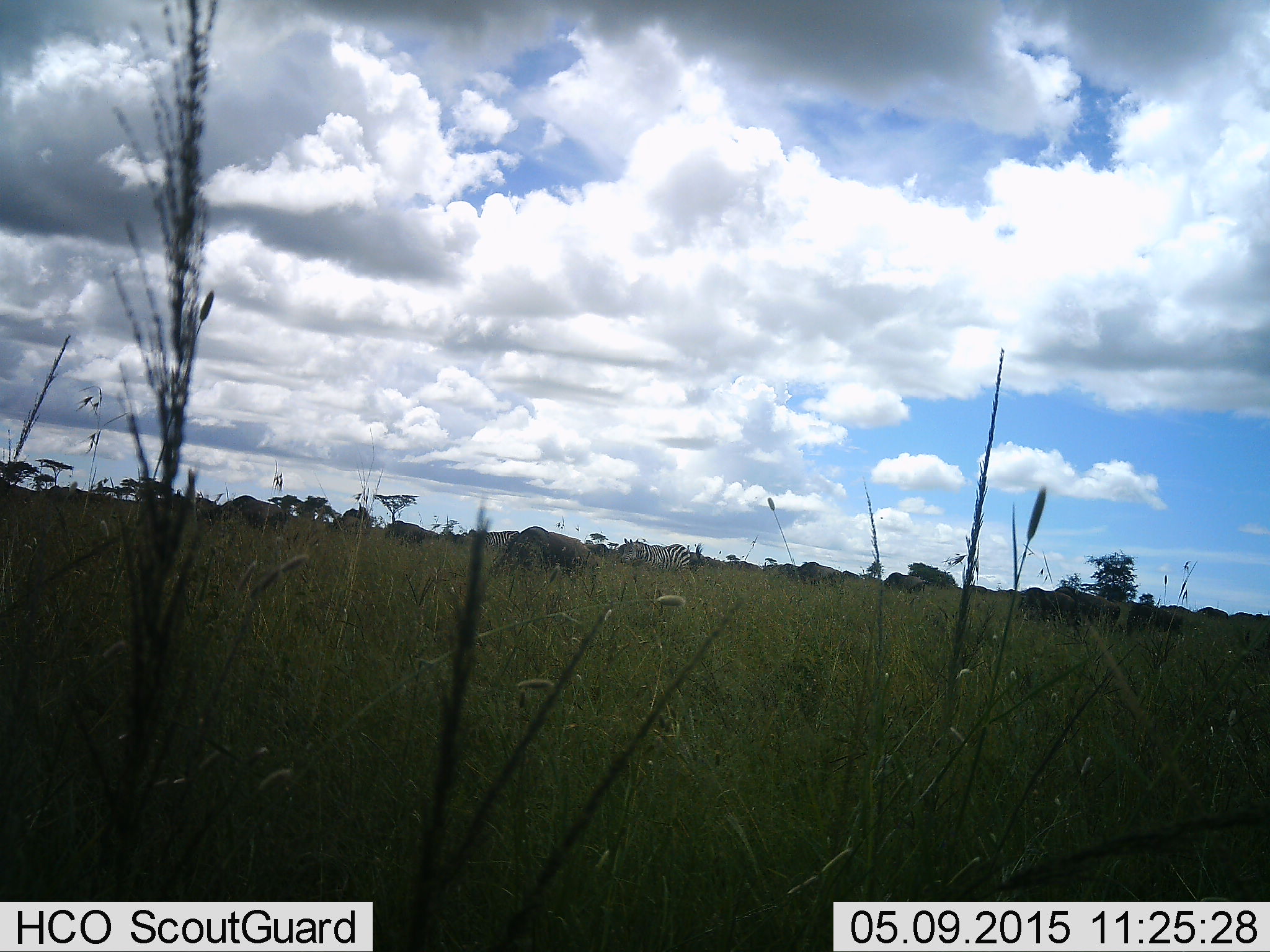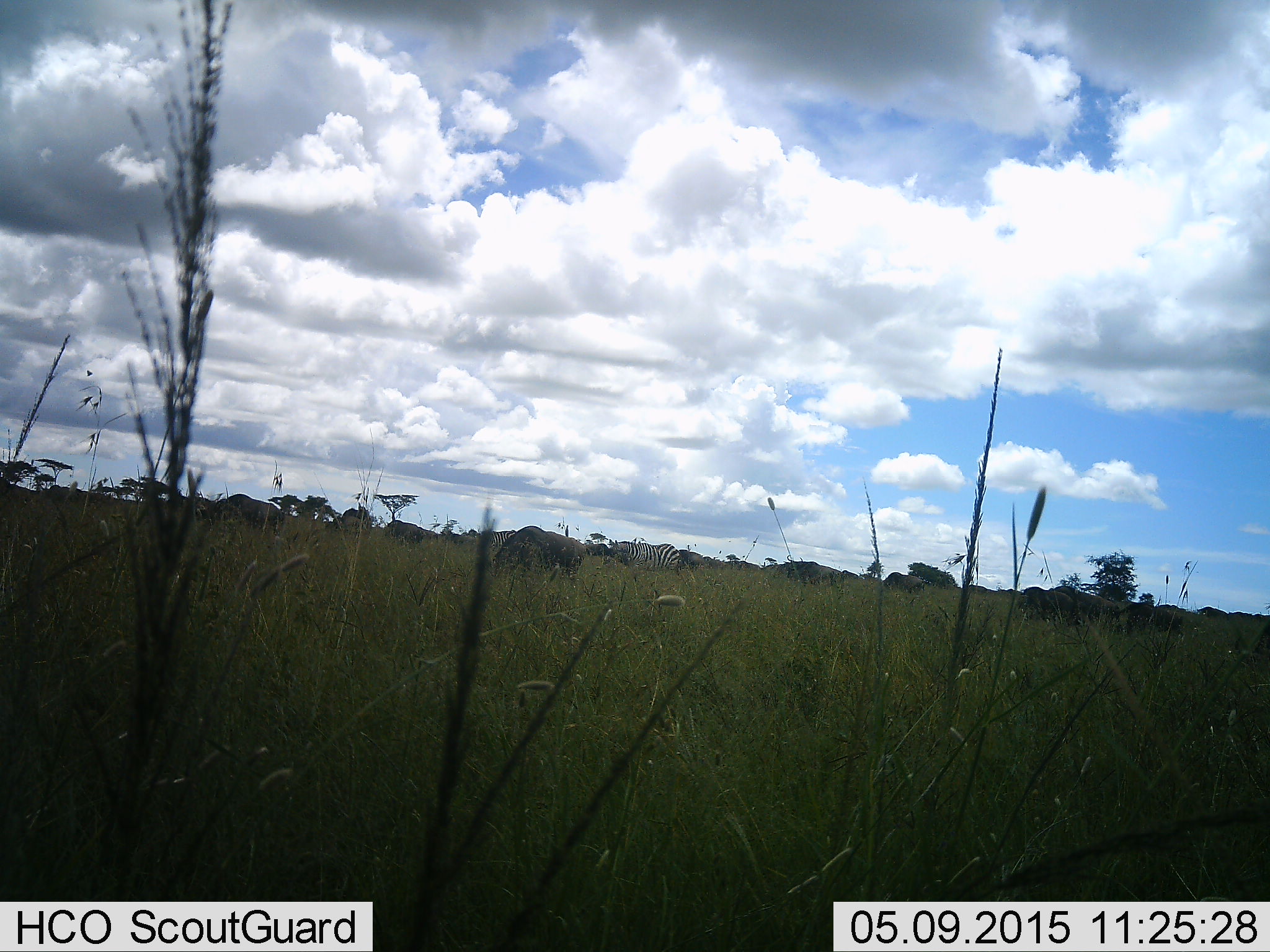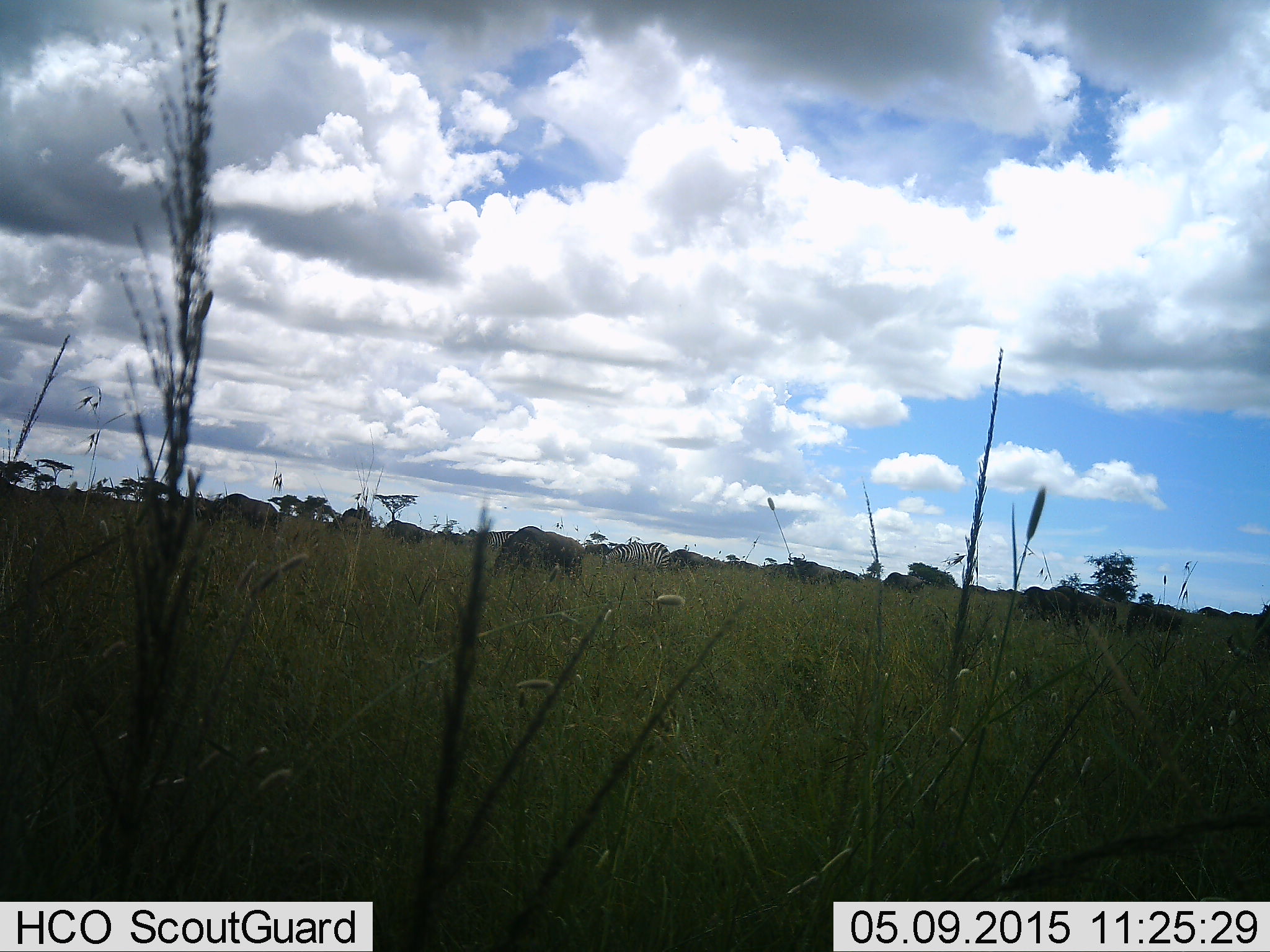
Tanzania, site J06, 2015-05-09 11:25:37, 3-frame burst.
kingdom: Animalia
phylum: Chordata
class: Mammalia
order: Artiodactyla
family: Bovidae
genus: Connochaetes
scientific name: Connochaetes taurinus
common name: blue wildebeest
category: wildebeest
Wildebeest (blue wildebeest) (Connochaetes taurinus), count 11-50. Behavior (volunteer vote fractions): standing 10%, resting 0%, moving 50%, interacting 0%. Young present (vote fraction): 0%. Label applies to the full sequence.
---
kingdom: Animalia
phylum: Chordata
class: Mammalia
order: Perissodactyla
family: Equidae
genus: Equus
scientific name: Equus quagga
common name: plains zebra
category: zebra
Zebra (plains zebra) (Equus quagga), count 1. Behavior (volunteer vote fractions): standing 17%, resting 0%, moving 50%, interacting 0%. Young present (vote fraction): 0%. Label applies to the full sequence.